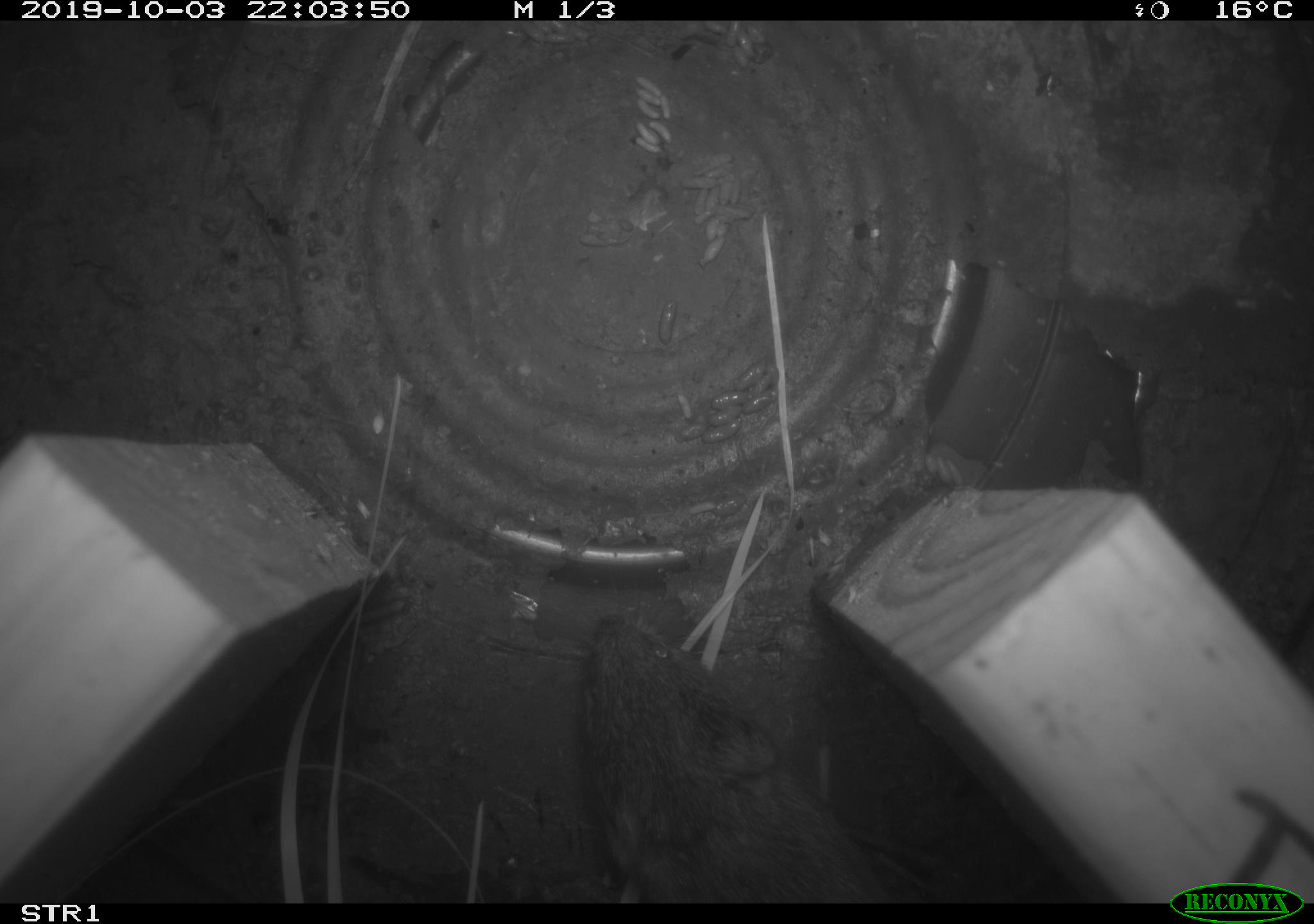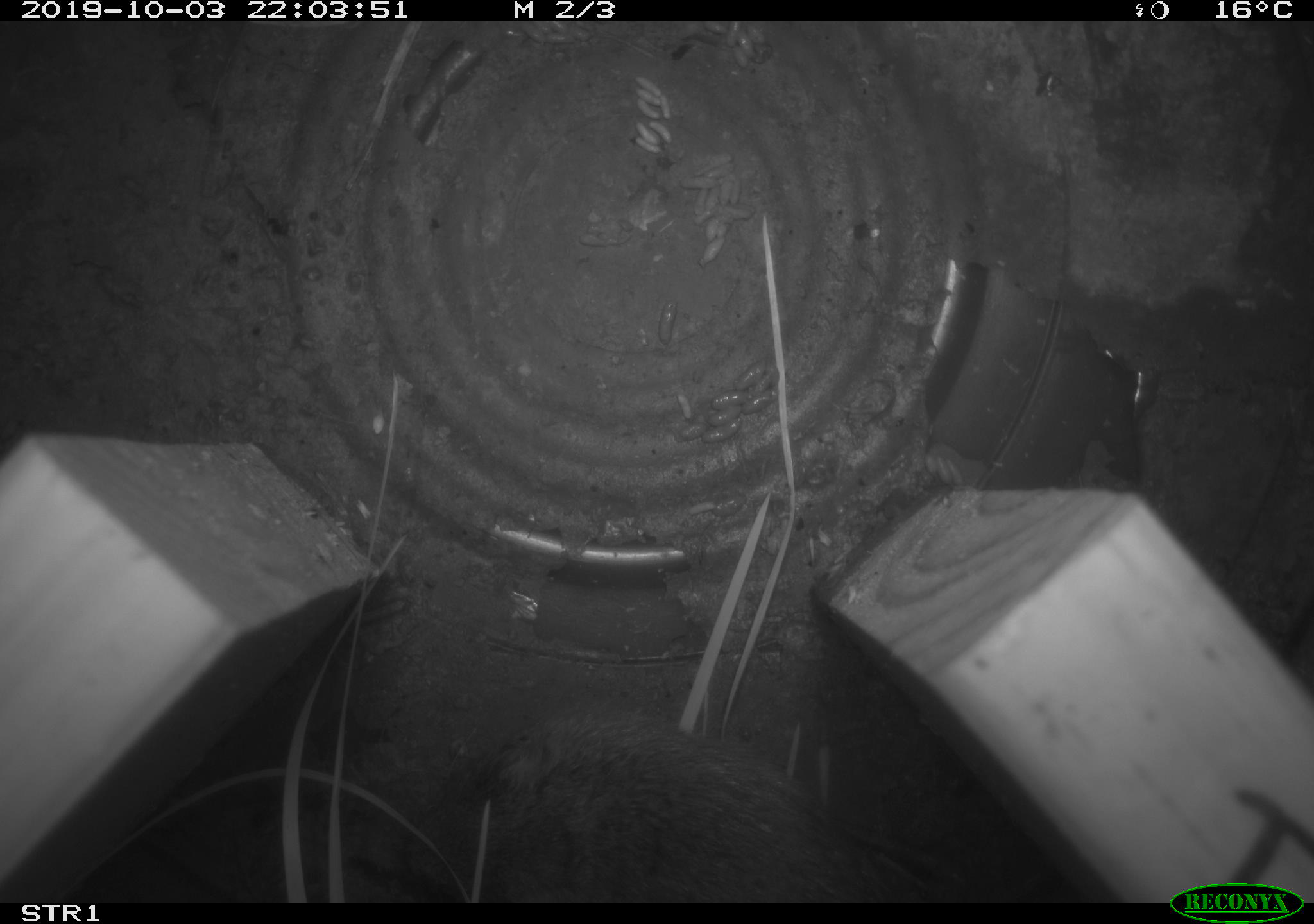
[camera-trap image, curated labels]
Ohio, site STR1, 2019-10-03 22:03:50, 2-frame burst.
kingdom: Animalia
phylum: Chordata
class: Mammalia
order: Rodentia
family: Cricetidae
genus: Microtus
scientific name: Microtus pennsylvanicus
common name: meadow vole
Meadow vole (Microtus pennsylvanicus).